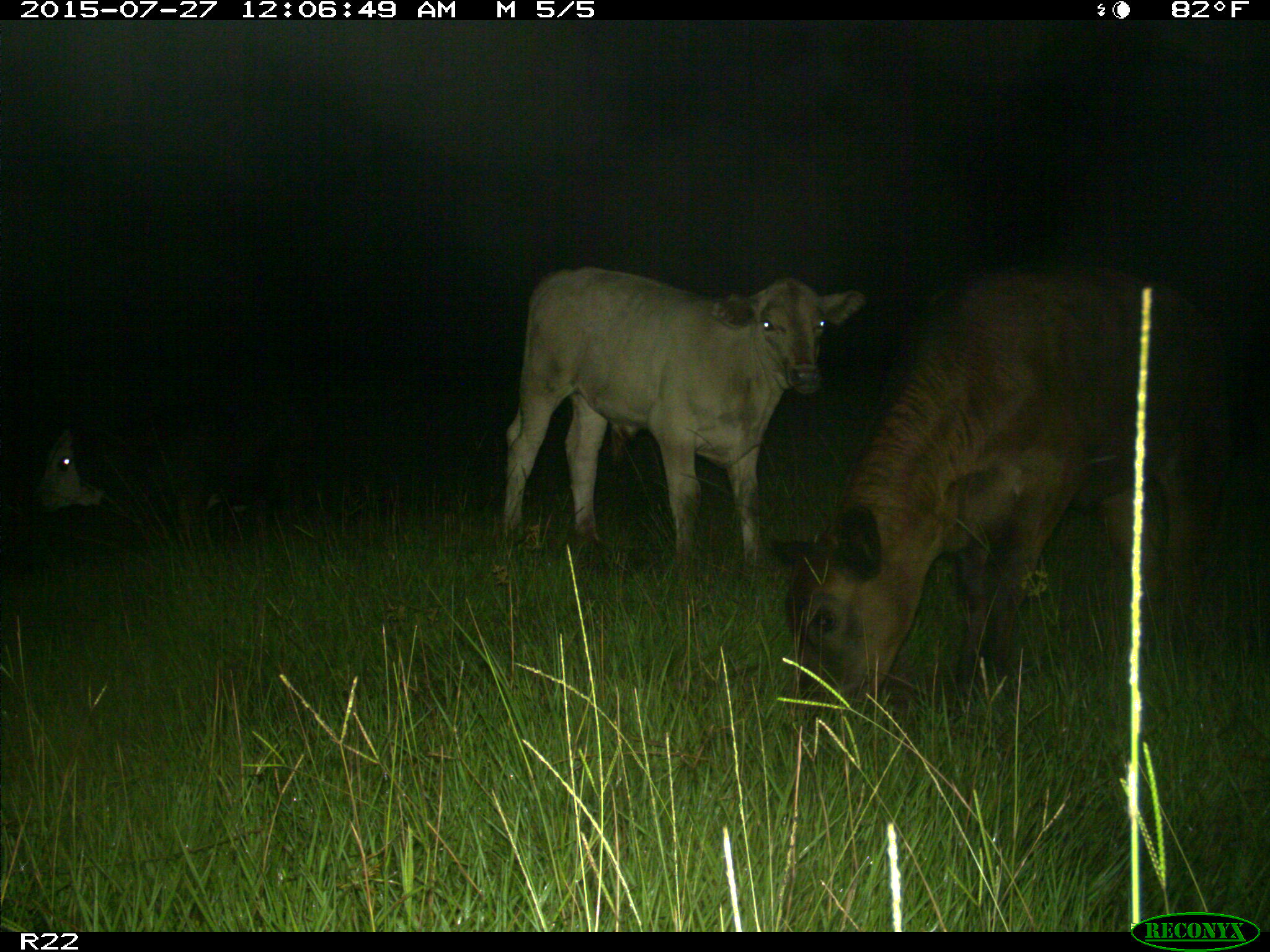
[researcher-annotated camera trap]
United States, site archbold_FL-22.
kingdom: Animalia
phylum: Chordata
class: Mammalia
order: Artiodactyla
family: Bovidae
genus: Bos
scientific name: Bos taurus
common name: domestic cow